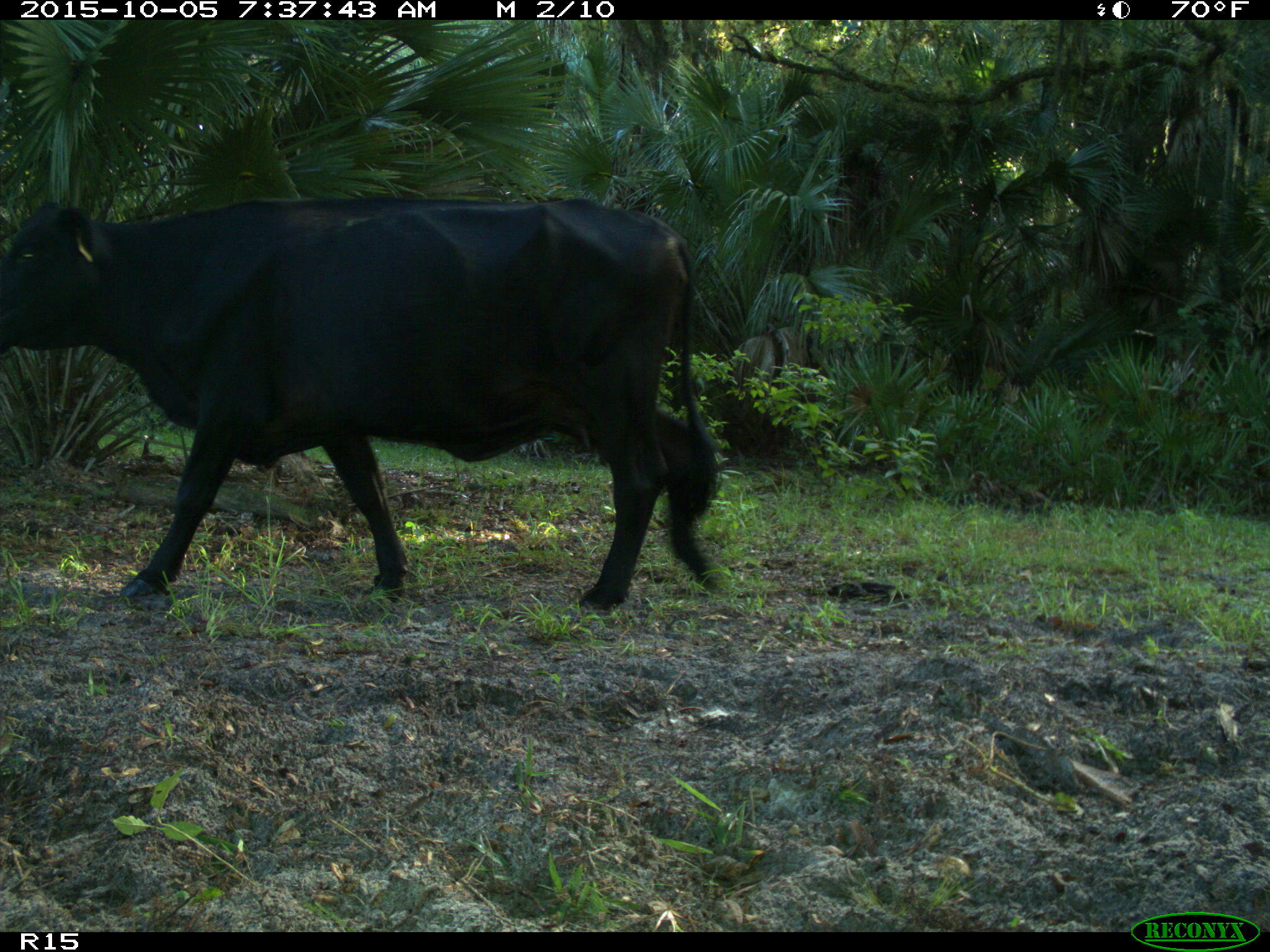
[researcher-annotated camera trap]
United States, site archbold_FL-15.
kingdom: Animalia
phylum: Chordata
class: Mammalia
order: Artiodactyla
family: Bovidae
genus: Bos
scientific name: Bos taurus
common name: domestic cow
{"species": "Bos taurus (domestic cow)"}